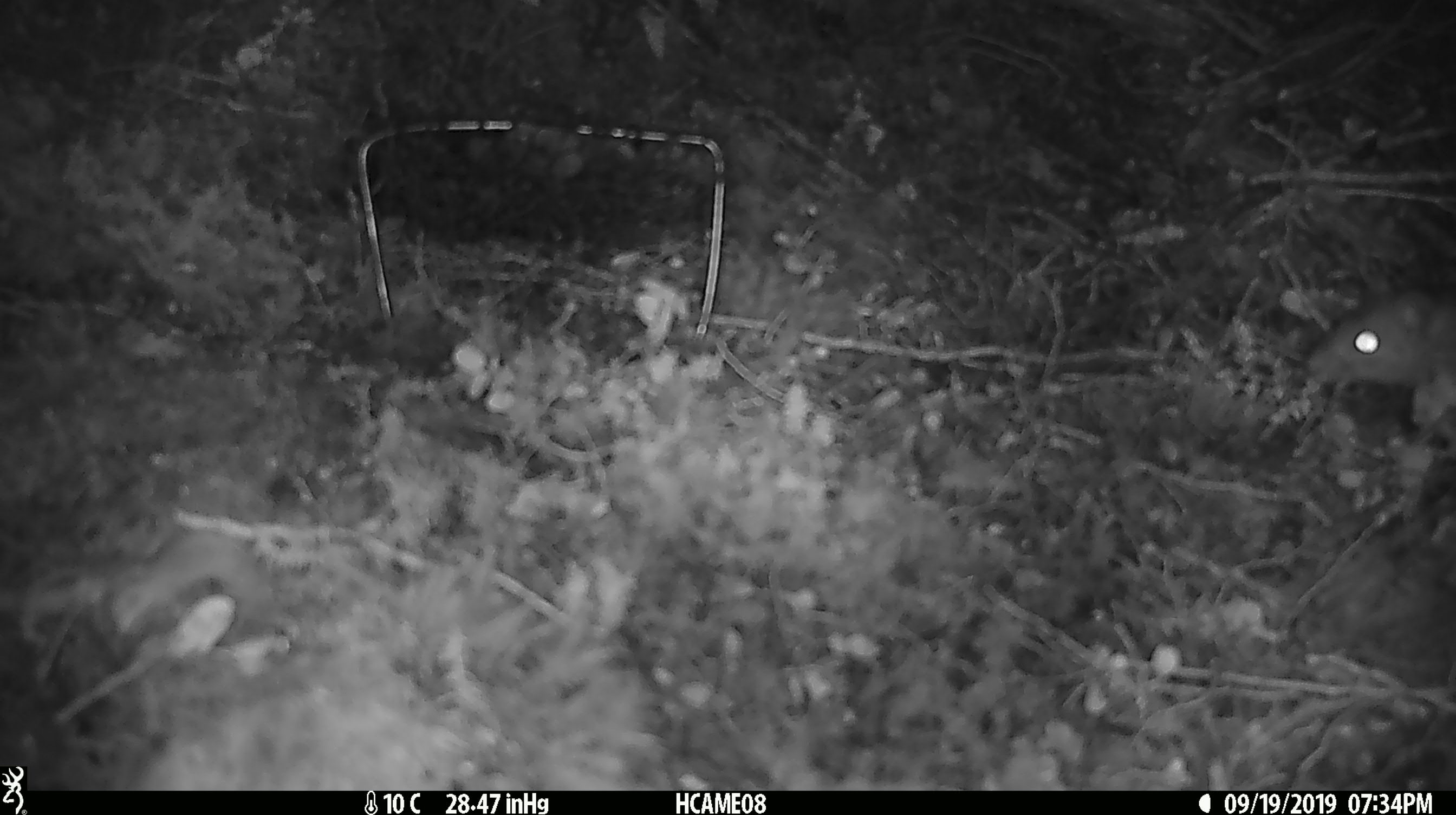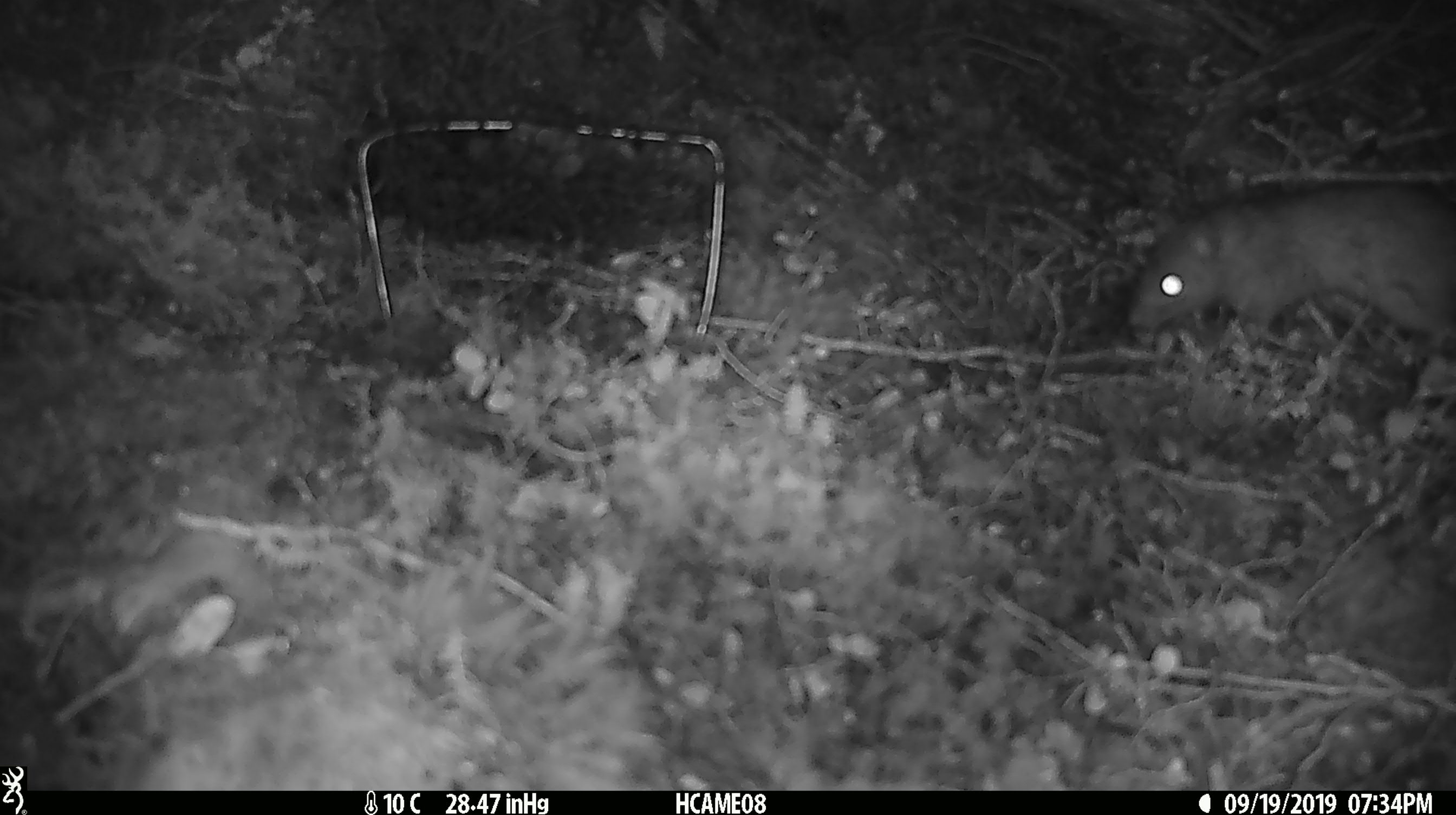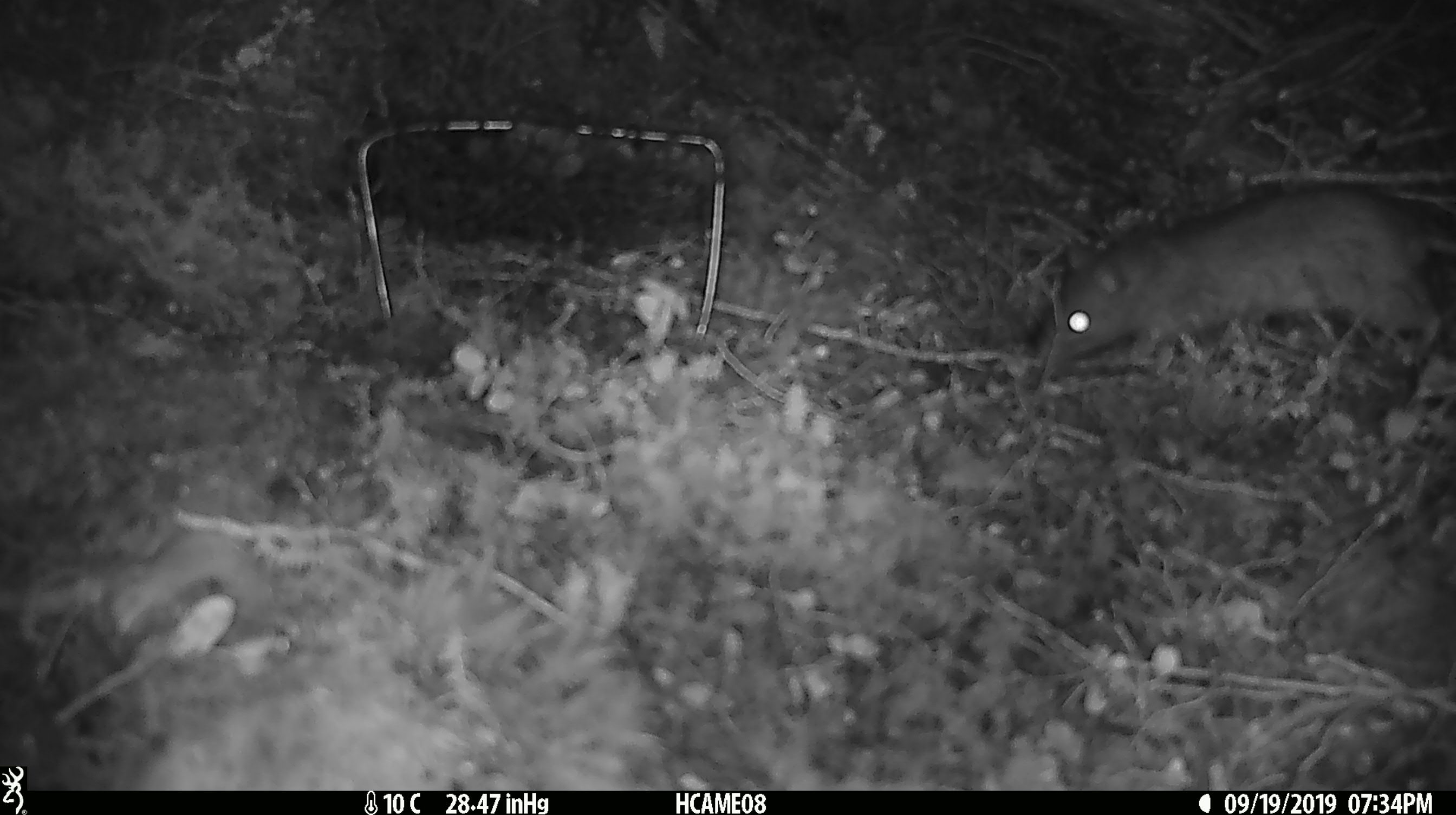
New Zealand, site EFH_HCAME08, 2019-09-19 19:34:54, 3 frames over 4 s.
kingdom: Animalia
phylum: Chordata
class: Mammalia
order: Rodentia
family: Muridae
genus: Rattus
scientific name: Rattus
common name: rat